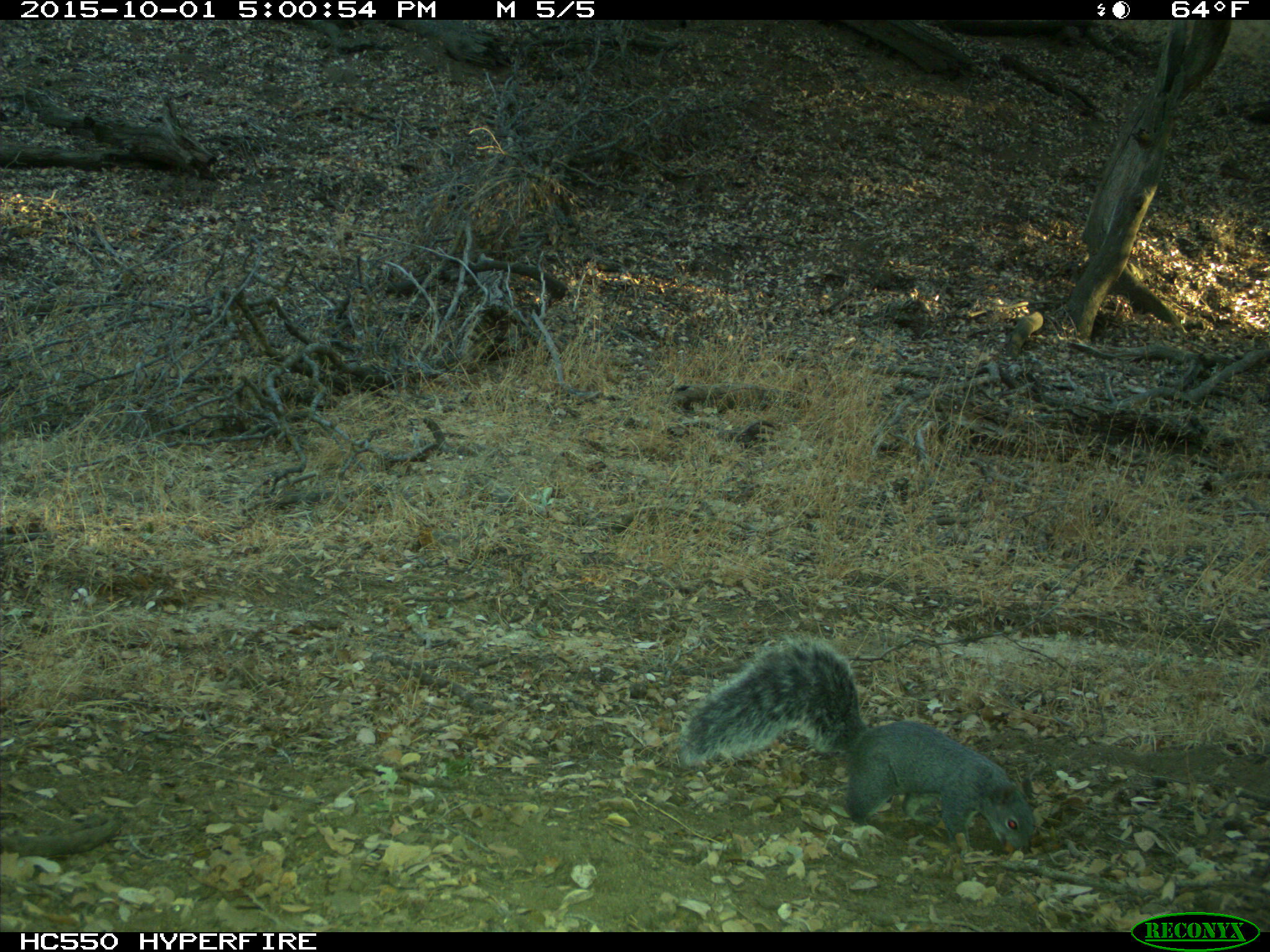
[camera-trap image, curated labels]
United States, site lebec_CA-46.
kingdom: Animalia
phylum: Chordata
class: Mammalia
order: Rodentia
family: Sciuridae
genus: Sciurus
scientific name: Sciurus carolinensis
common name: eastern gray squirrel